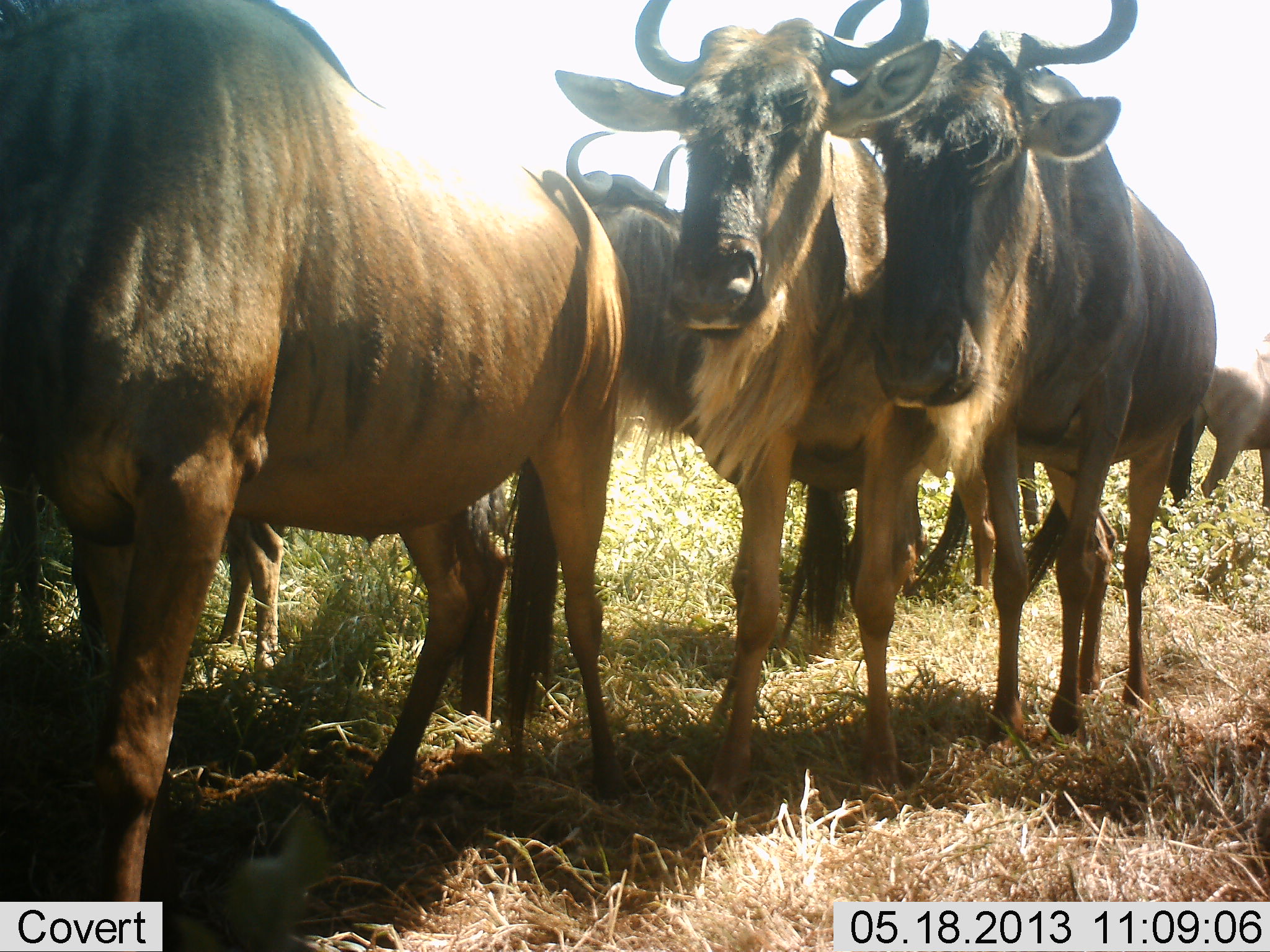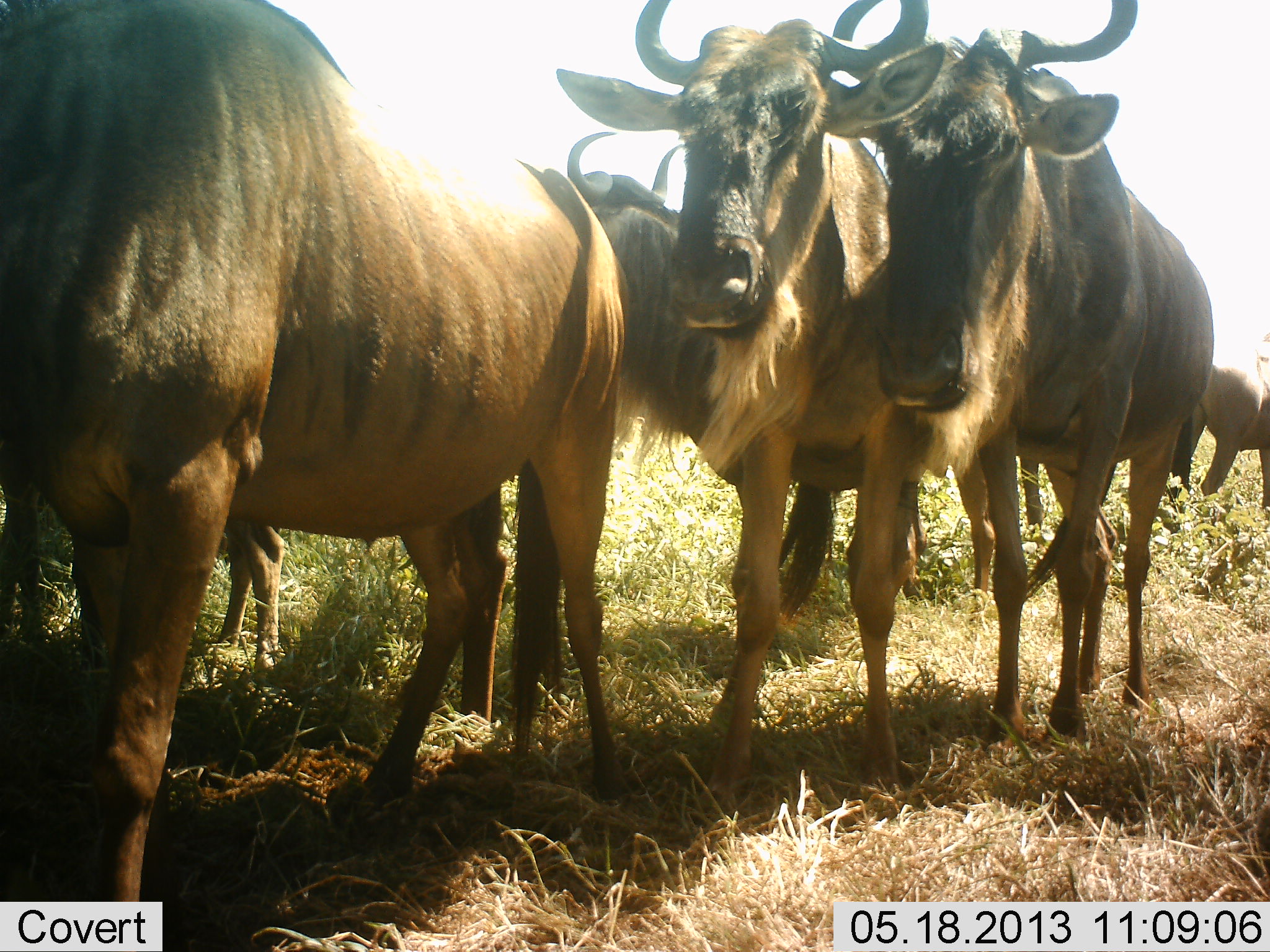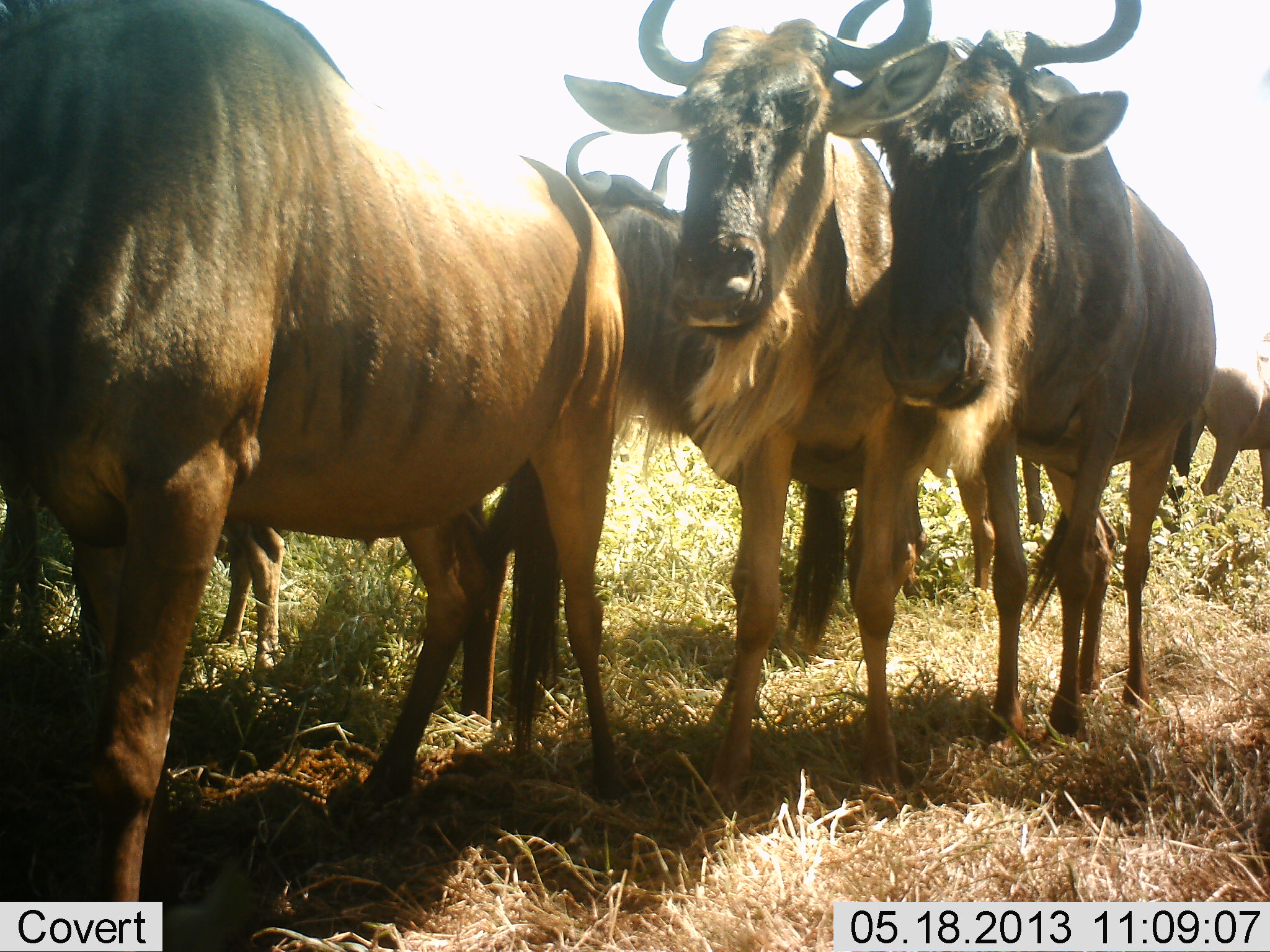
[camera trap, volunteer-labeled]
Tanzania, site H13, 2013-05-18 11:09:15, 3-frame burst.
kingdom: Animalia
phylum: Chordata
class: Mammalia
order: Artiodactyla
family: Bovidae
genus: Connochaetes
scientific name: Connochaetes taurinus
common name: blue wildebeest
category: wildebeest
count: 6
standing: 80%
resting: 10%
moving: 20%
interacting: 10%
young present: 40%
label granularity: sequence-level